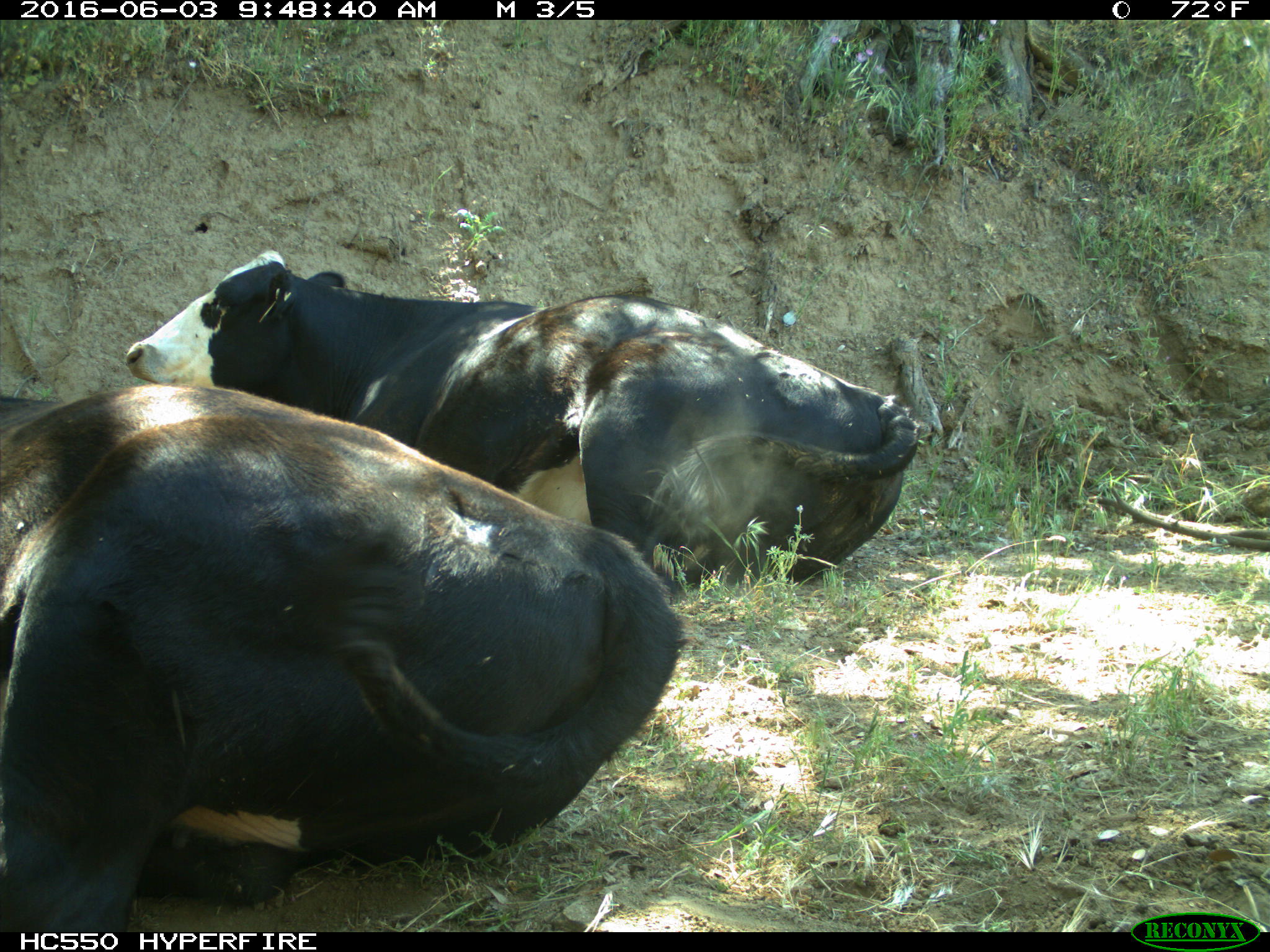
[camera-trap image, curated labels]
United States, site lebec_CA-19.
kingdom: Animalia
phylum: Chordata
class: Mammalia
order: Artiodactyla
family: Bovidae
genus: Bos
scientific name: Bos taurus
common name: domestic cow